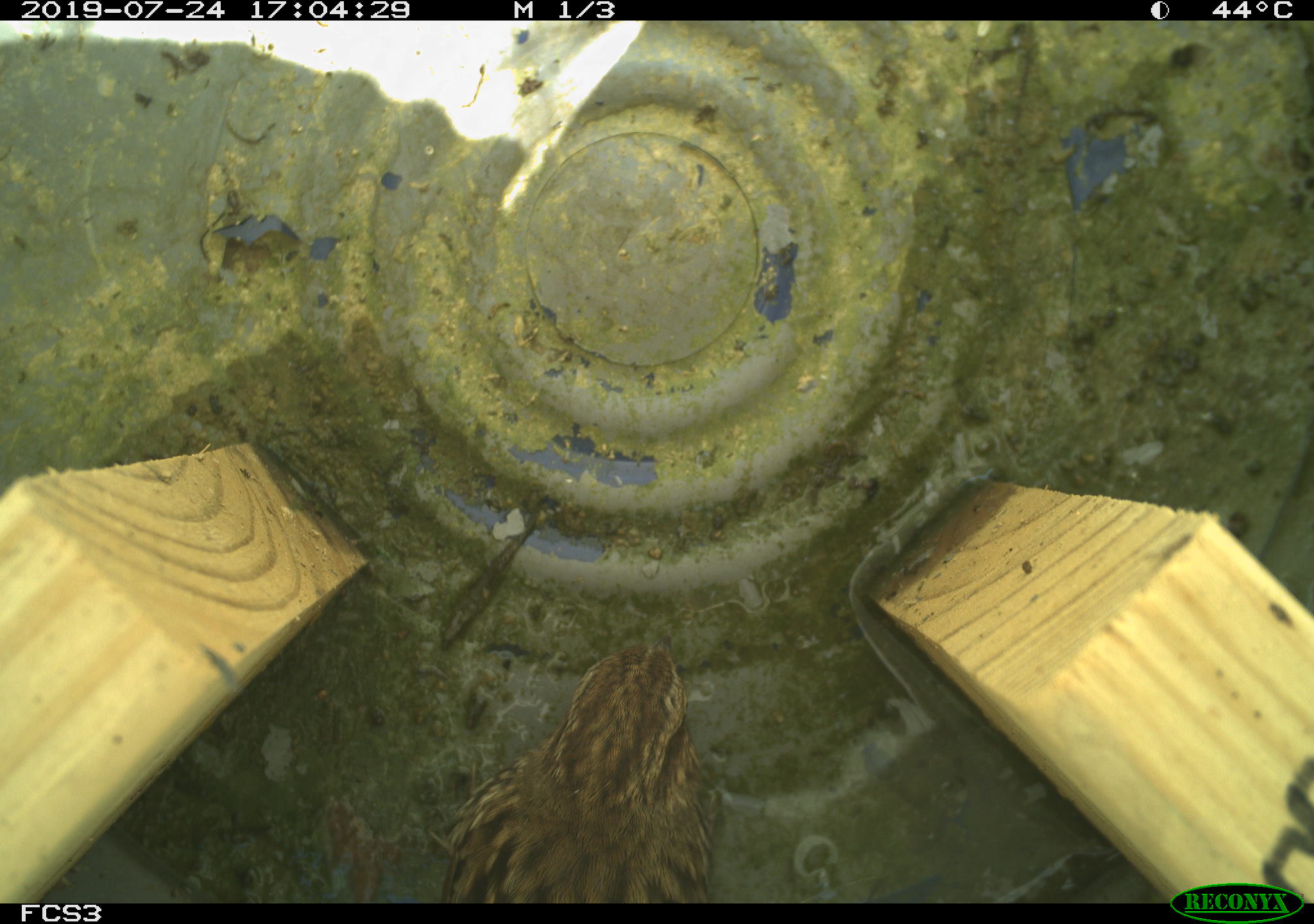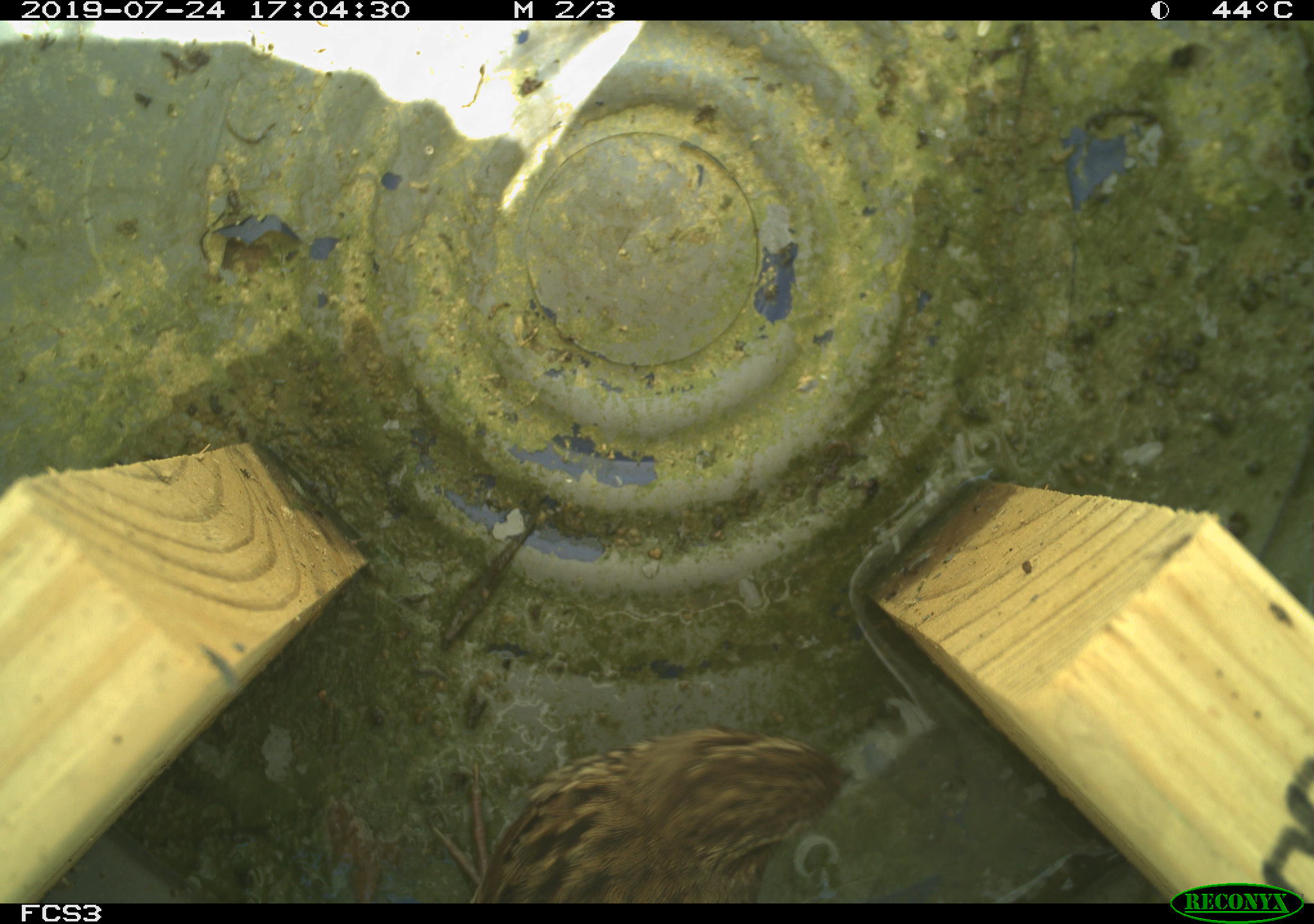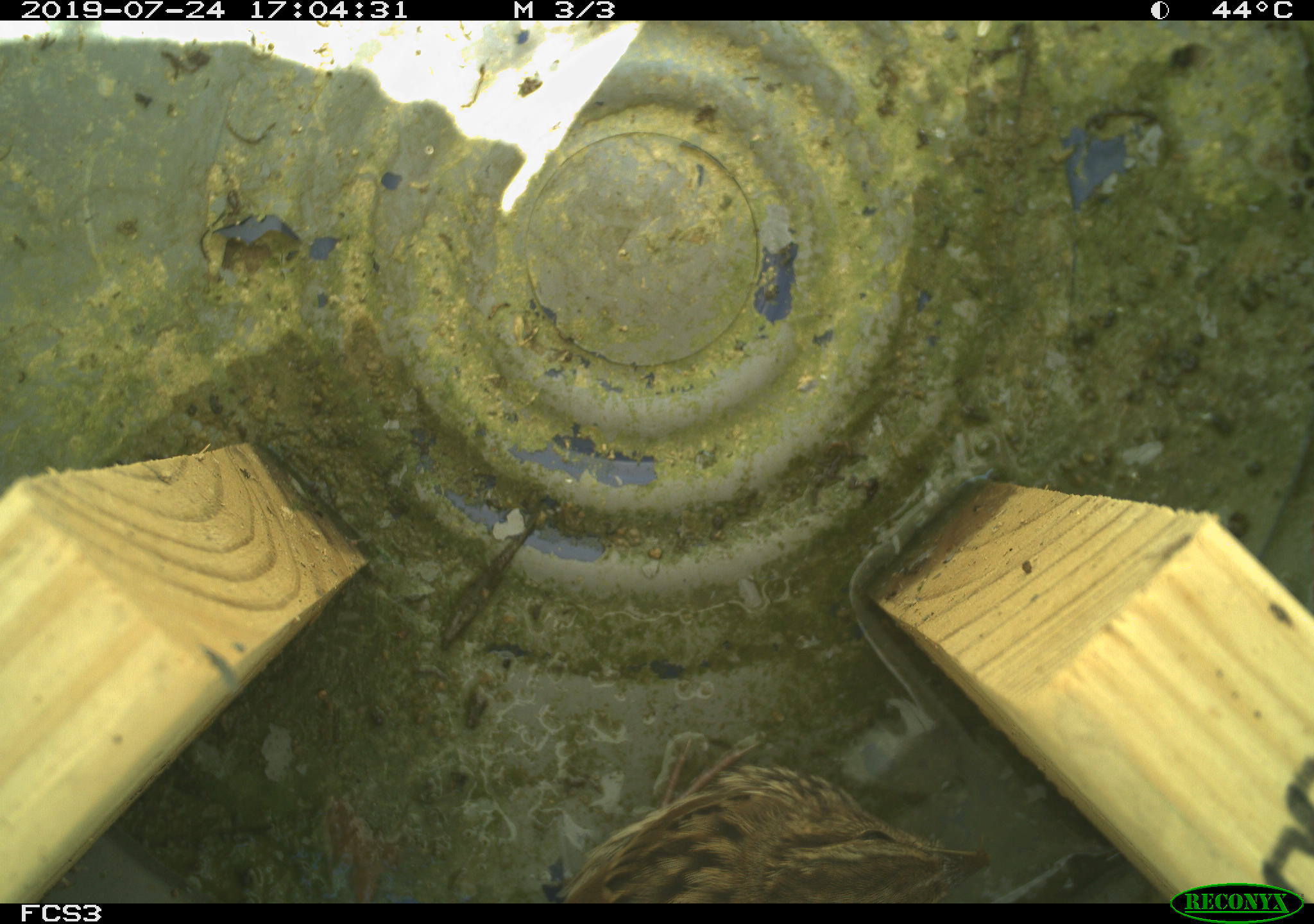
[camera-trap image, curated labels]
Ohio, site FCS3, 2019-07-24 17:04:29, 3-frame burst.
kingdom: Animalia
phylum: Chordata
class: Aves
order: Passeriformes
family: Passerellidae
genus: Melospiza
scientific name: Melospiza melodia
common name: song sparrow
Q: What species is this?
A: Song sparrow (Melospiza melodia).